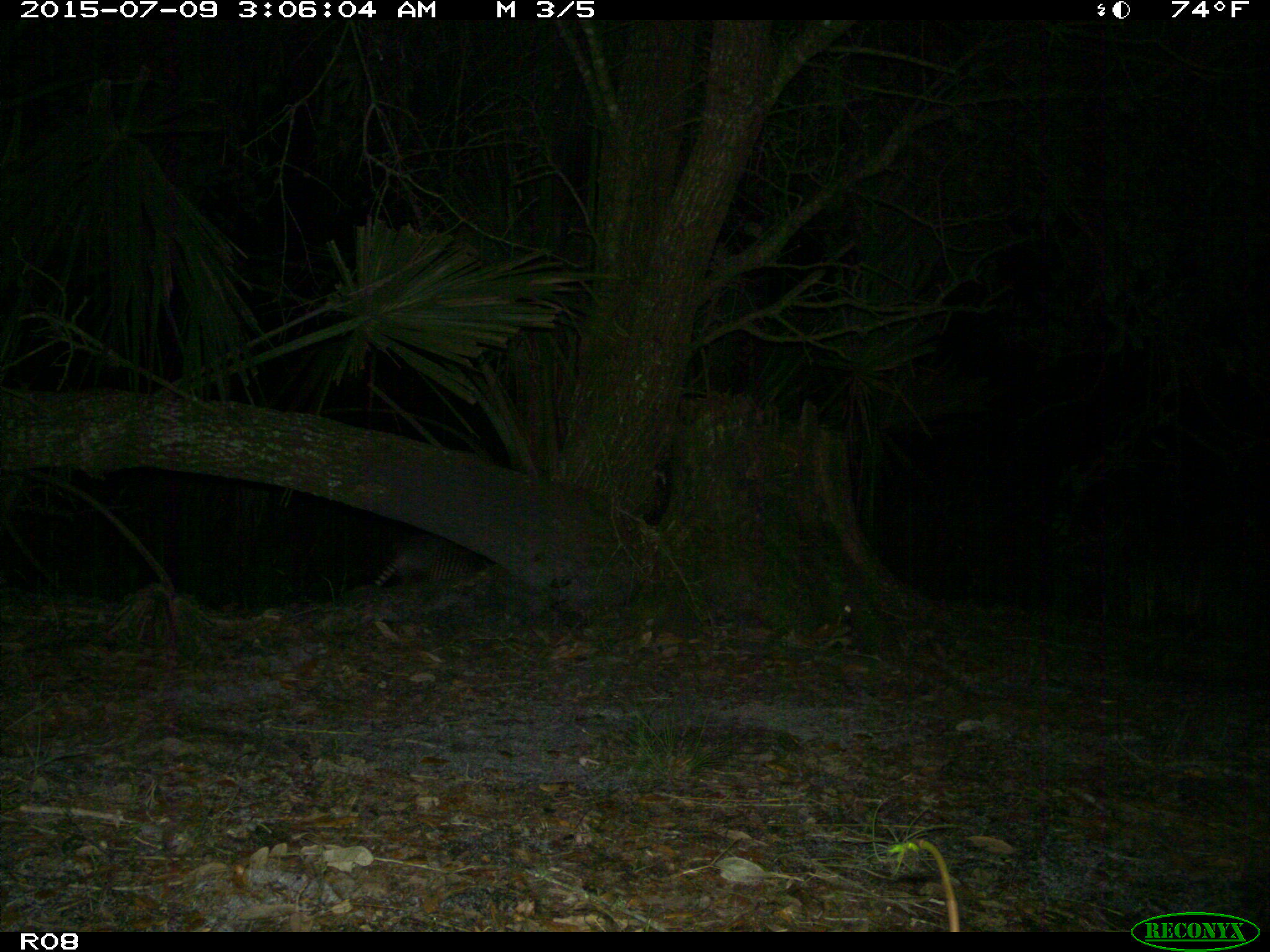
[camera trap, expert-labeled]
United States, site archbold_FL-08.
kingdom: Animalia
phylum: Chordata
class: Mammalia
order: Cingulata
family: Dasypodidae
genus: Dasypus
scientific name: Dasypus novemcinctus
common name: nine-banded armadillo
Dasypus novemcinctus (nine-banded armadillo).